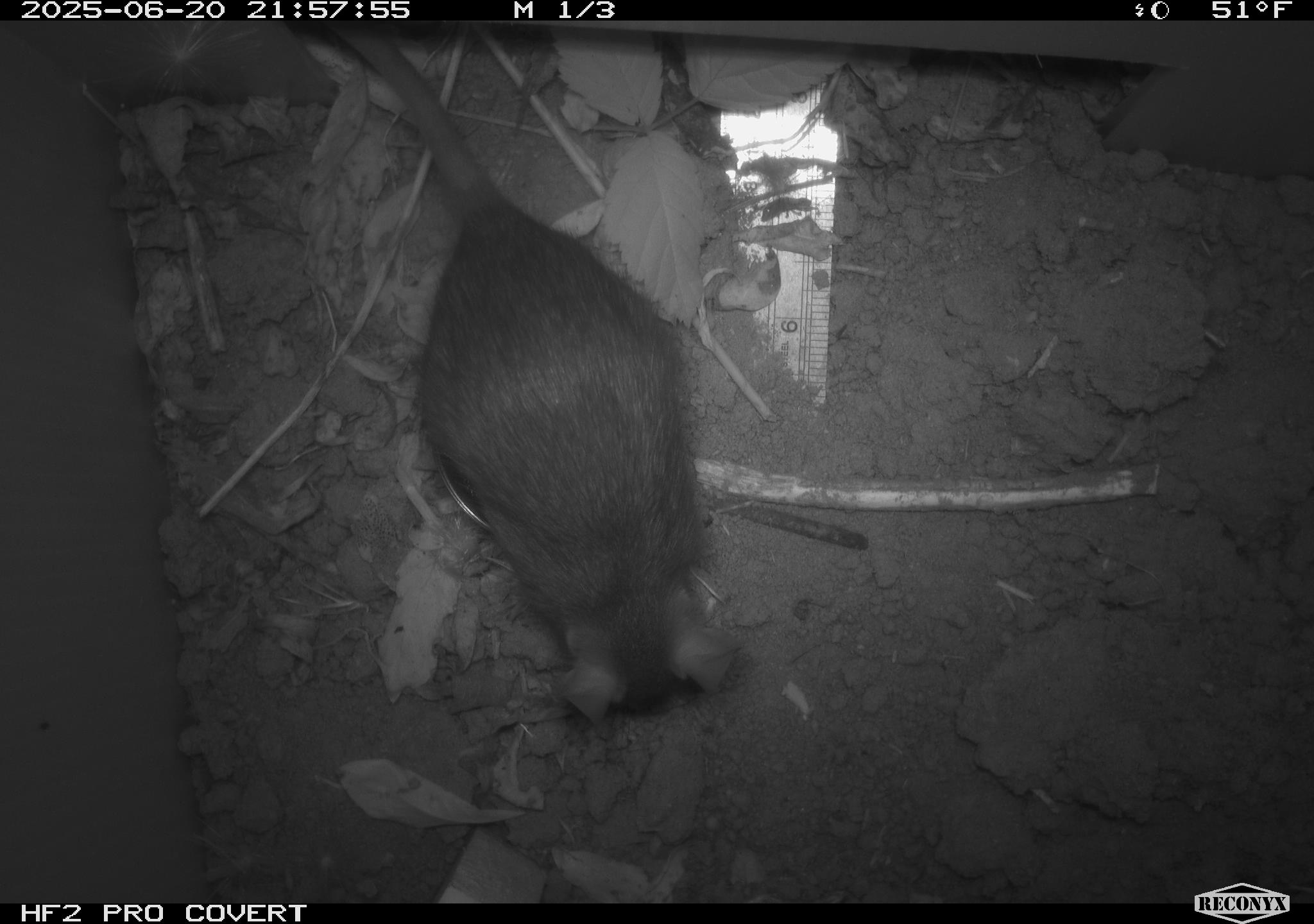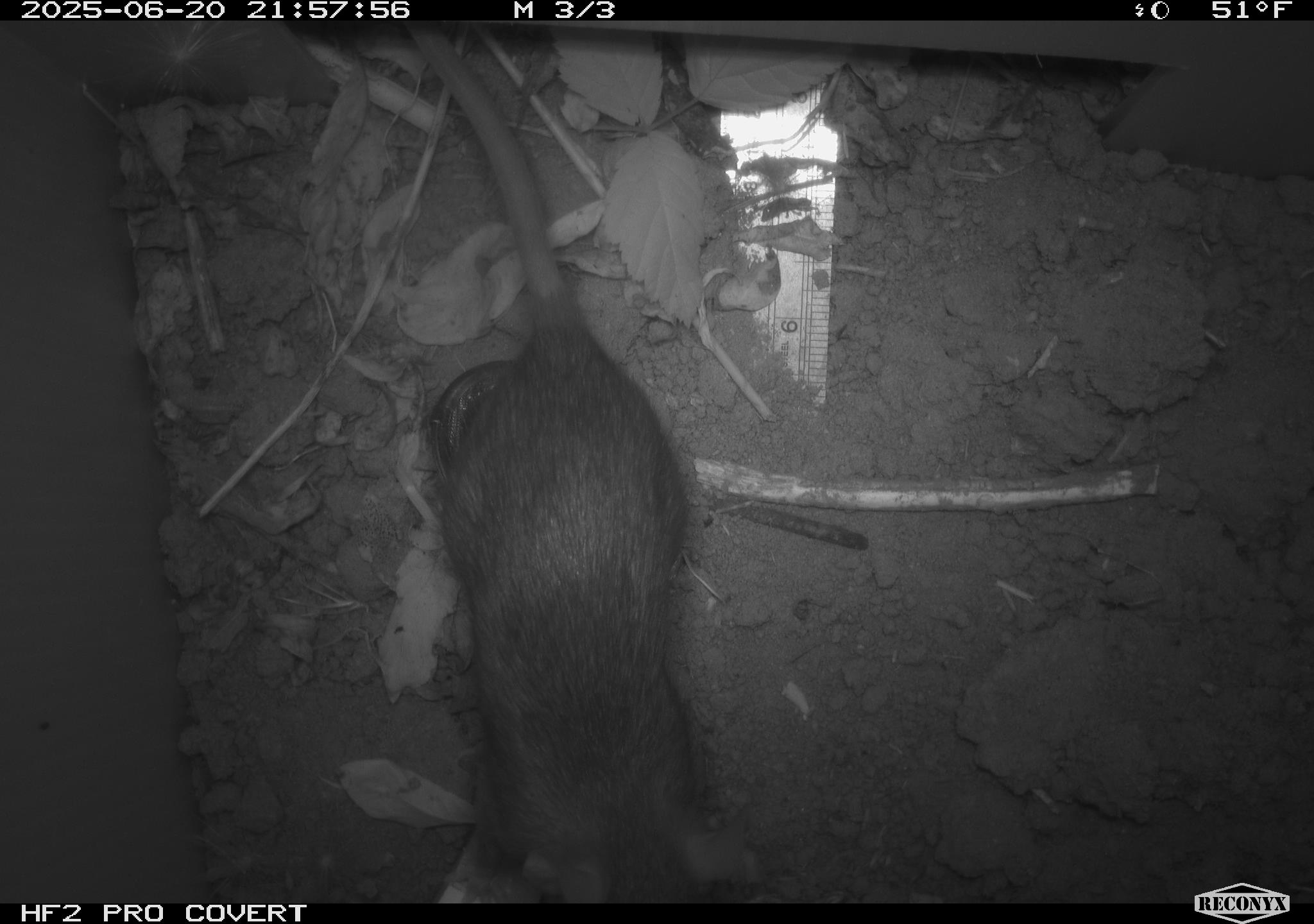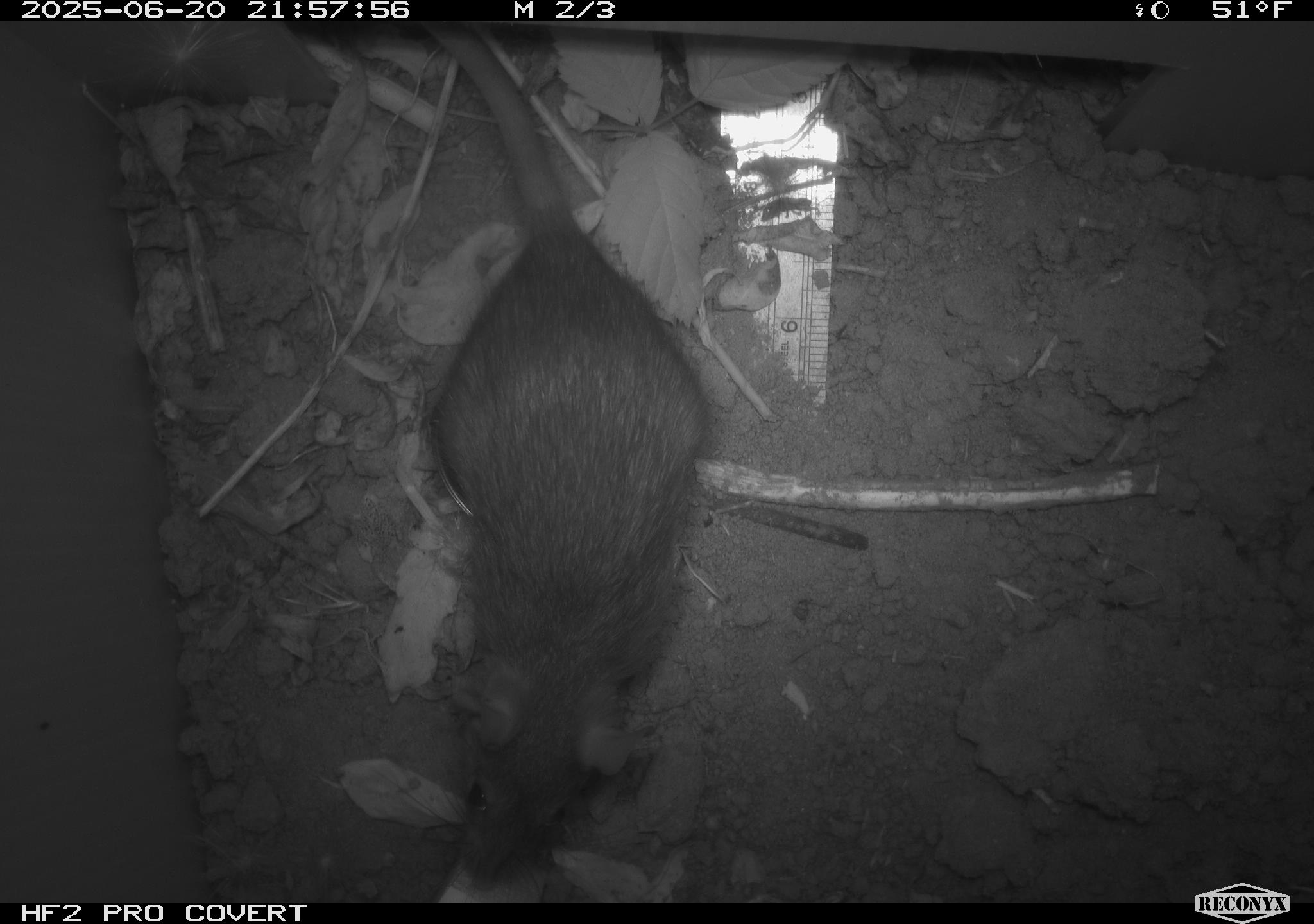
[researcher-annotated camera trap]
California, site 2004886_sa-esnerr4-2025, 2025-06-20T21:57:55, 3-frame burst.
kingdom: Animalia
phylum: Chordata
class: Mammalia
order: Rodentia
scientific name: Rodentia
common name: rodent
Rodent (Rodentia).